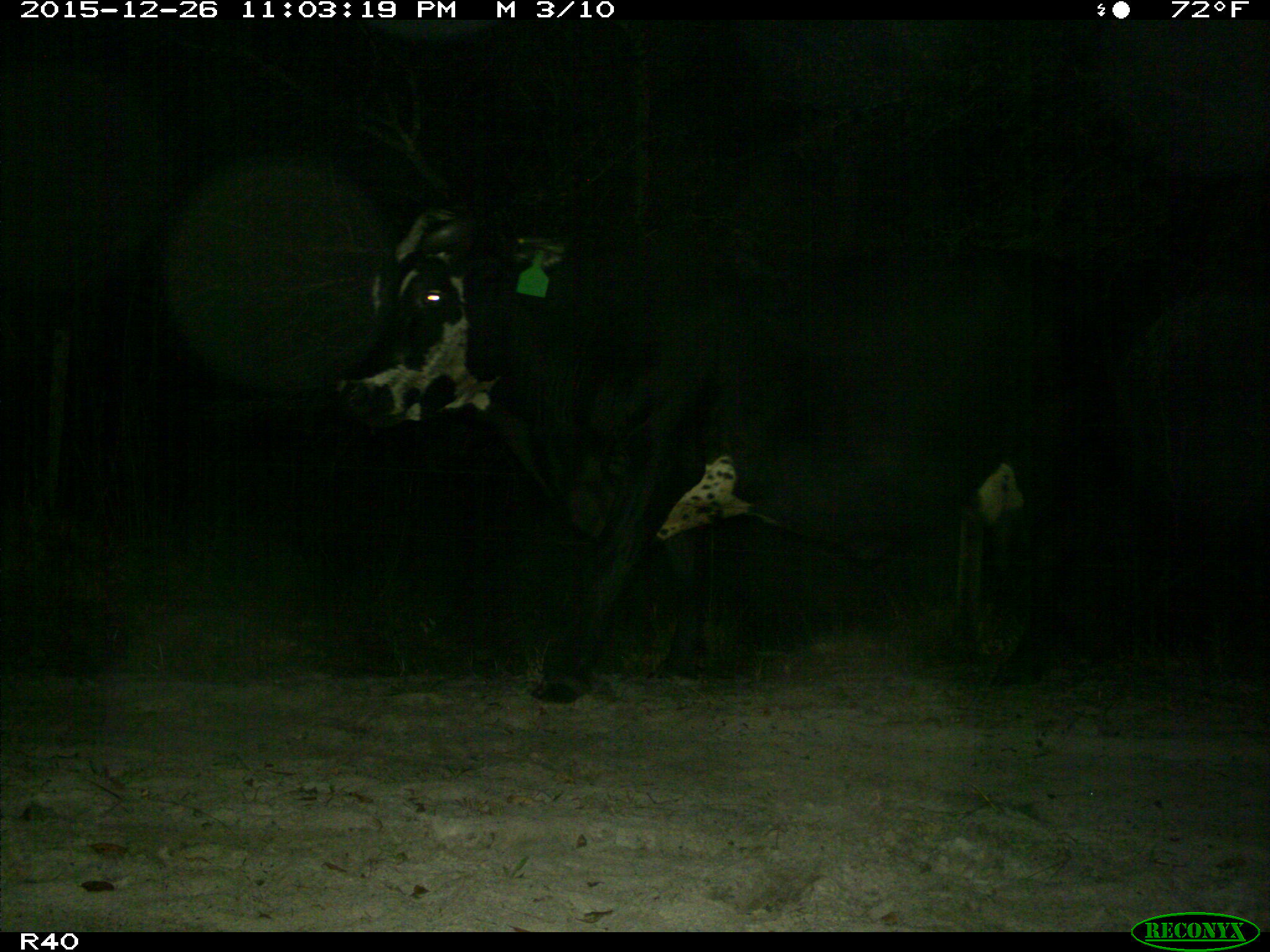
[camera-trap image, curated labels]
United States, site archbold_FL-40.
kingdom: Animalia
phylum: Chordata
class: Mammalia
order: Artiodactyla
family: Bovidae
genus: Bos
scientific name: Bos taurus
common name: domestic cow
Bos taurus (domestic cow).